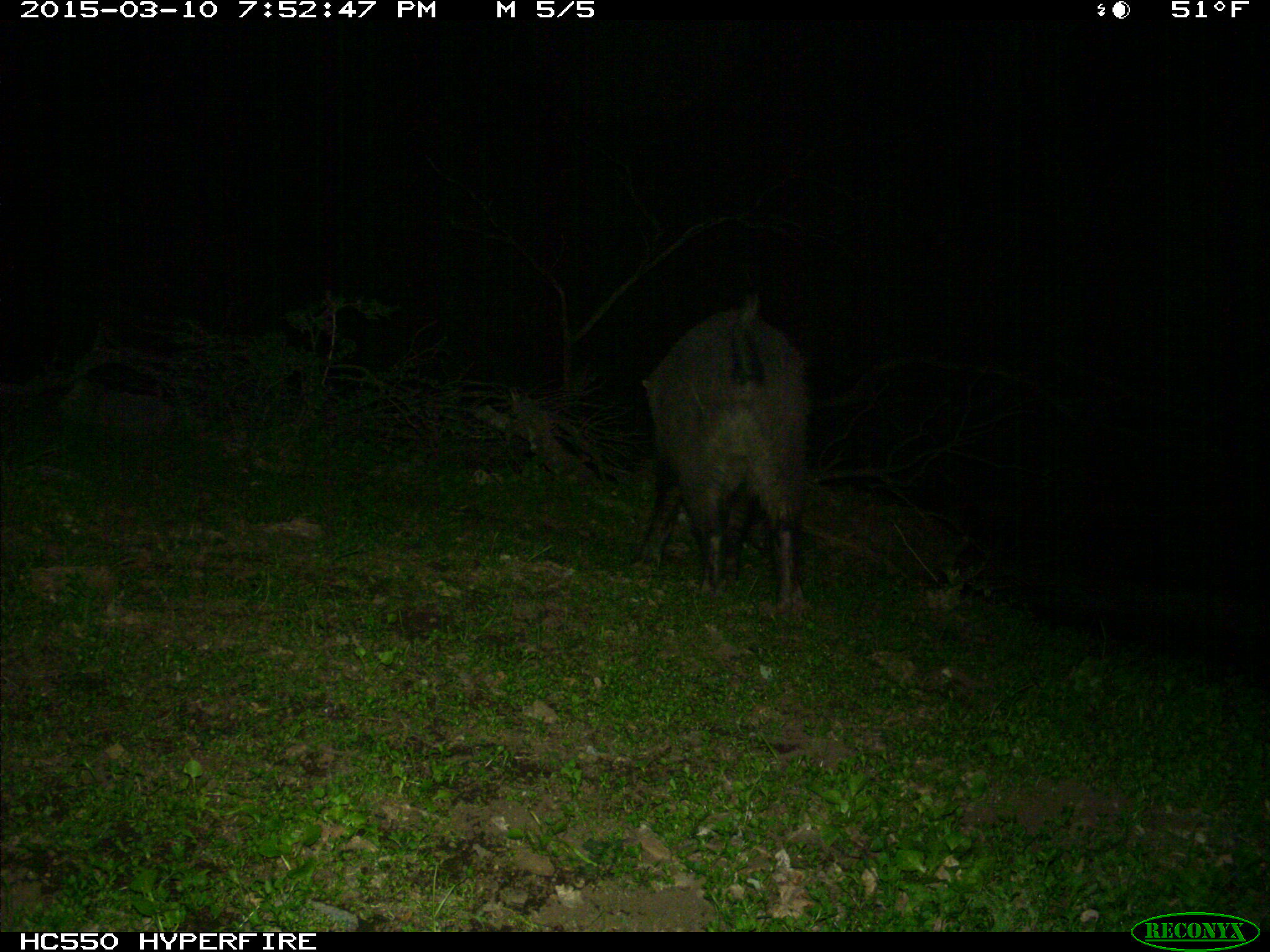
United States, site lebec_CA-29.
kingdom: Animalia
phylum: Chordata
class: Mammalia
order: Artiodactyla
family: Suidae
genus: Sus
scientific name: Sus scrofa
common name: wild boar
Sus scrofa (wild boar).